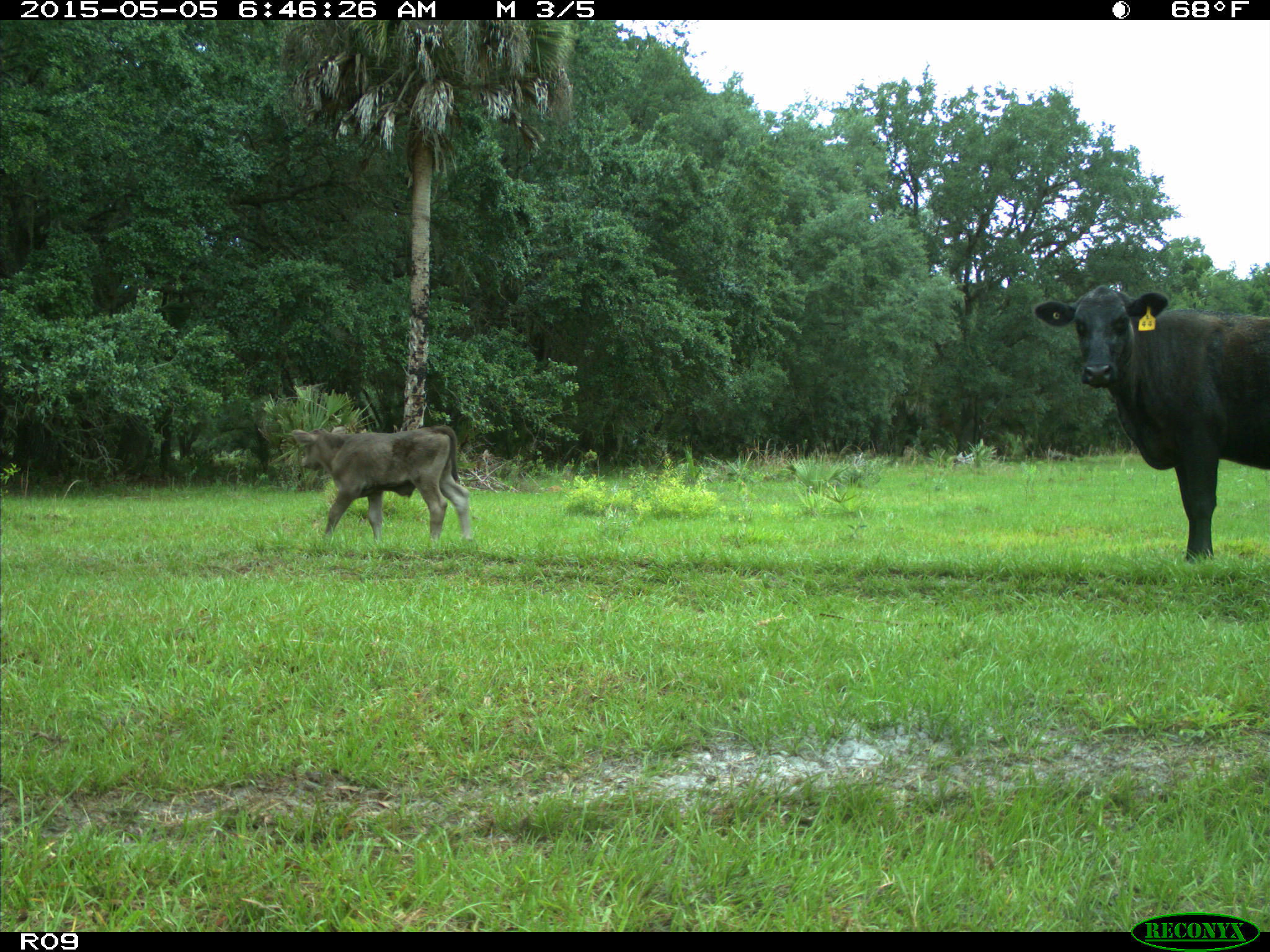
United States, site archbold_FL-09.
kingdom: Animalia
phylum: Chordata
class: Mammalia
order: Artiodactyla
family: Bovidae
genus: Bos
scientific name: Bos taurus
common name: domestic cow